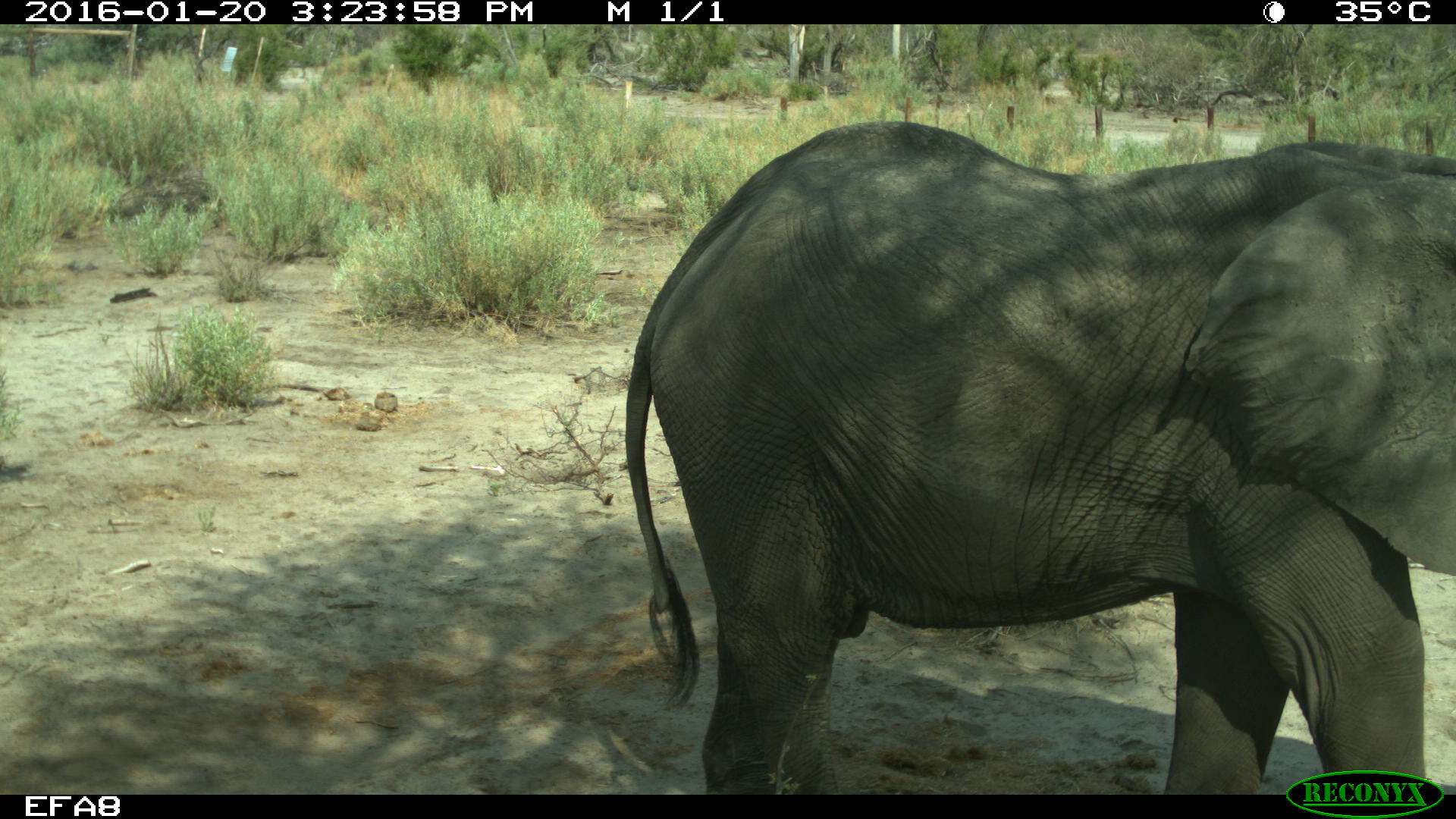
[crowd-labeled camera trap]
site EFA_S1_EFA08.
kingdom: Animalia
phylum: Chordata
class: Mammalia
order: Proboscidea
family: Elephantidae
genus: Loxodonta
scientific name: Loxodonta africana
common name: african bush elephant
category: elephant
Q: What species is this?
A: Elephant (african bush elephant) (Loxodonta africana).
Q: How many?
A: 1.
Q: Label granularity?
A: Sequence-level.